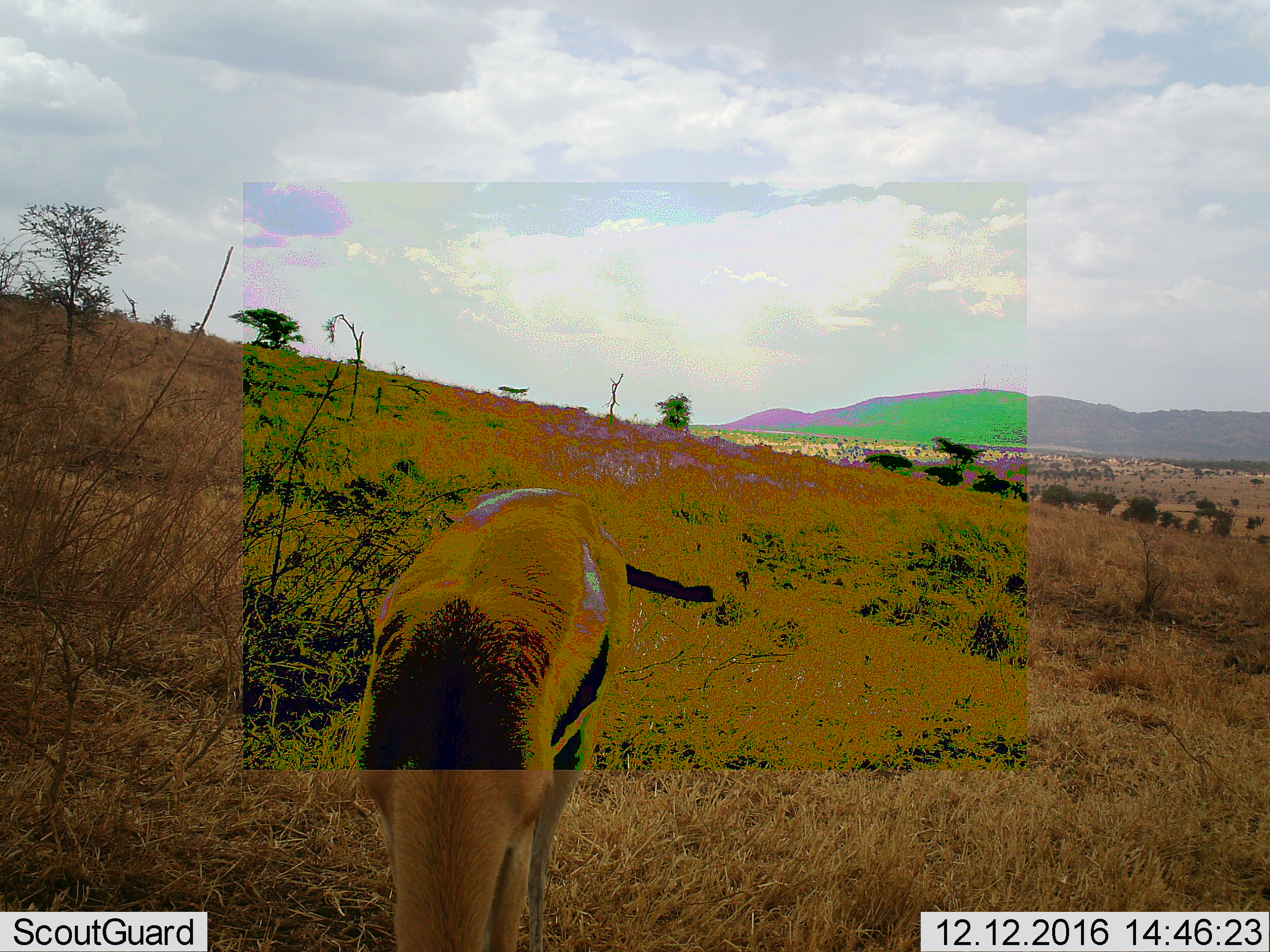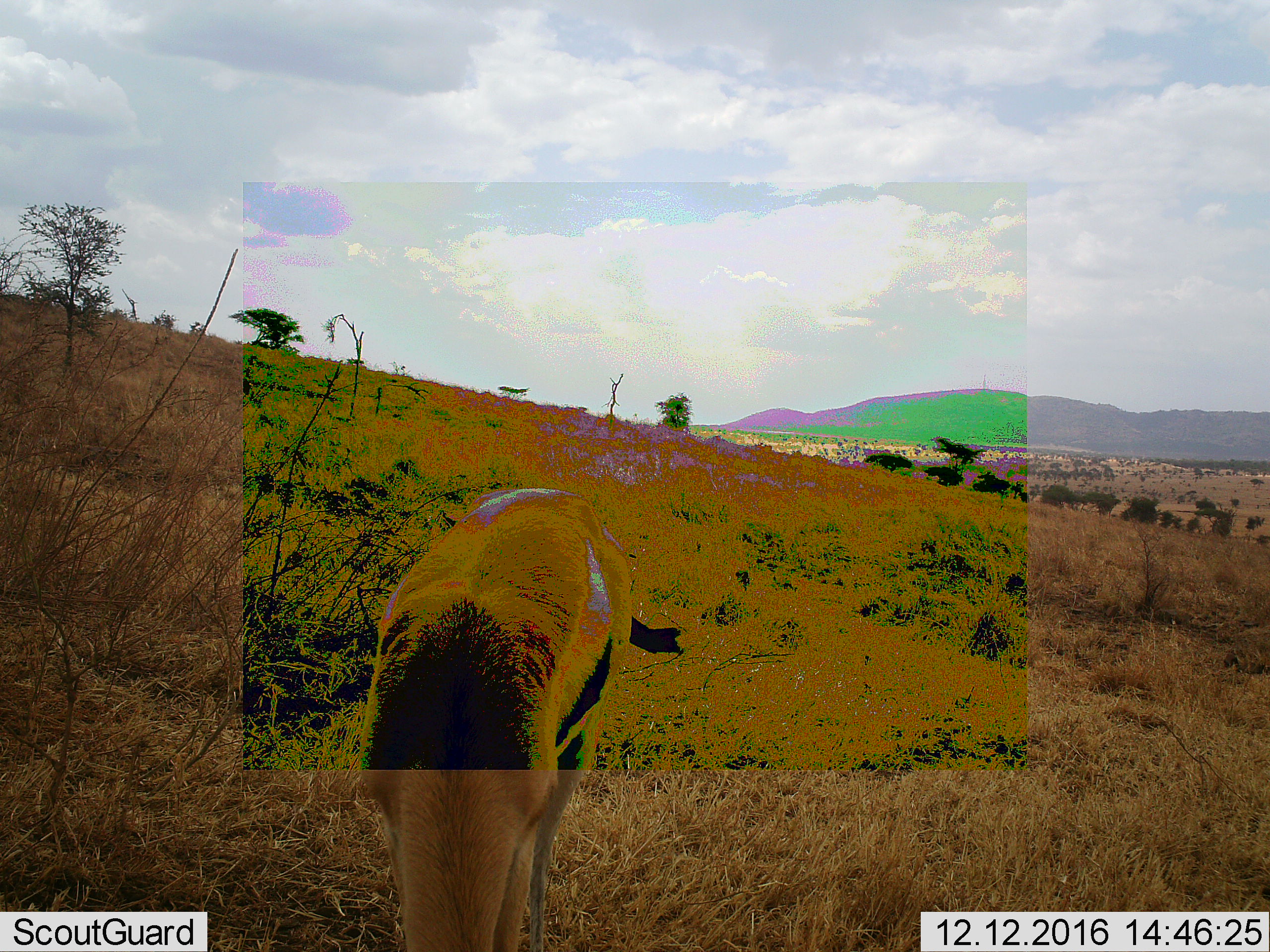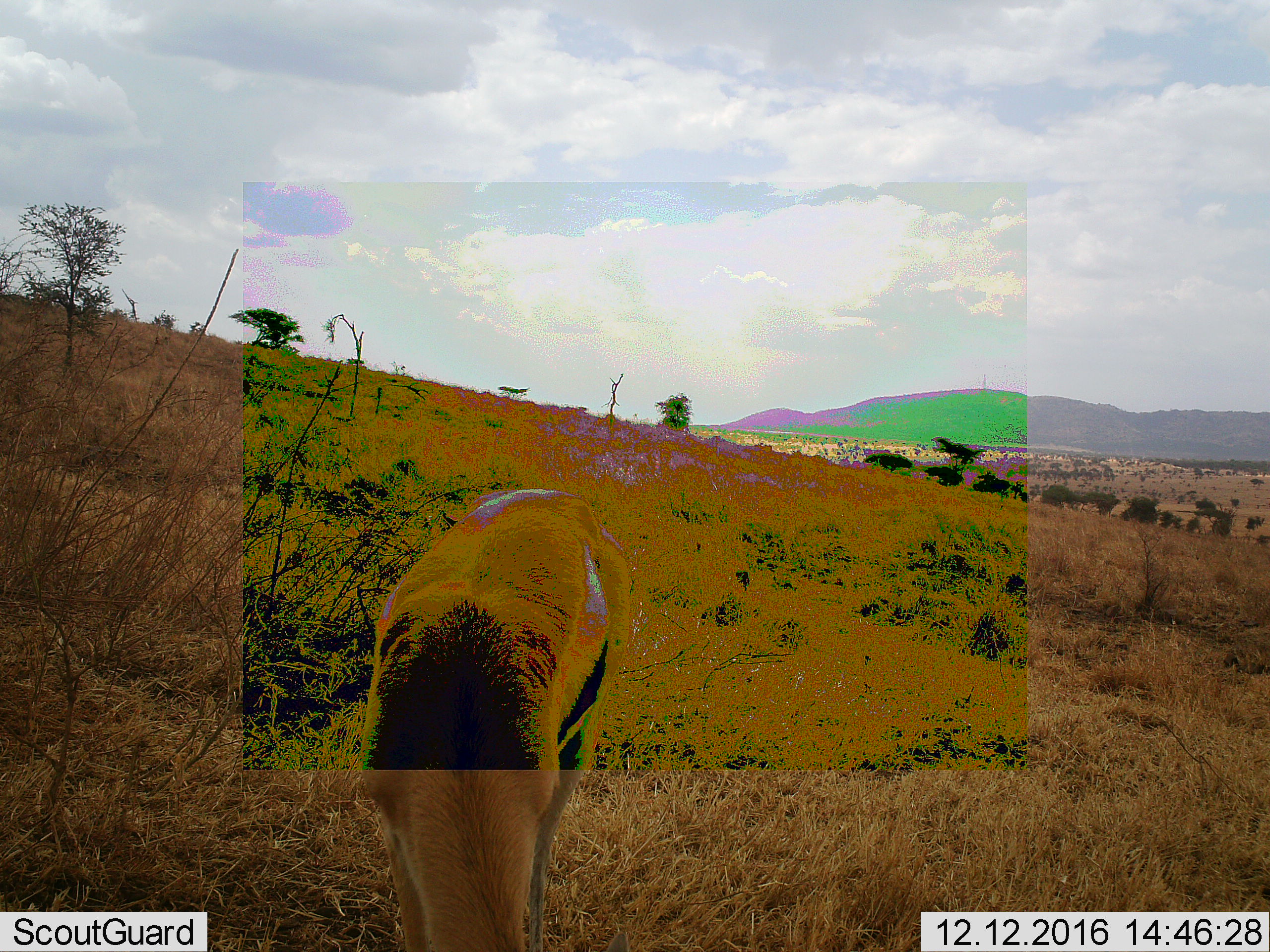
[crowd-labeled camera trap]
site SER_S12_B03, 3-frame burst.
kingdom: Animalia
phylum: Chordata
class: Mammalia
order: Artiodactyla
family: Bovidae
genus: Eudorcas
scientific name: Eudorcas thomsonii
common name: thomson's gazelle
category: gazellethomsons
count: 1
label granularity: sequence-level